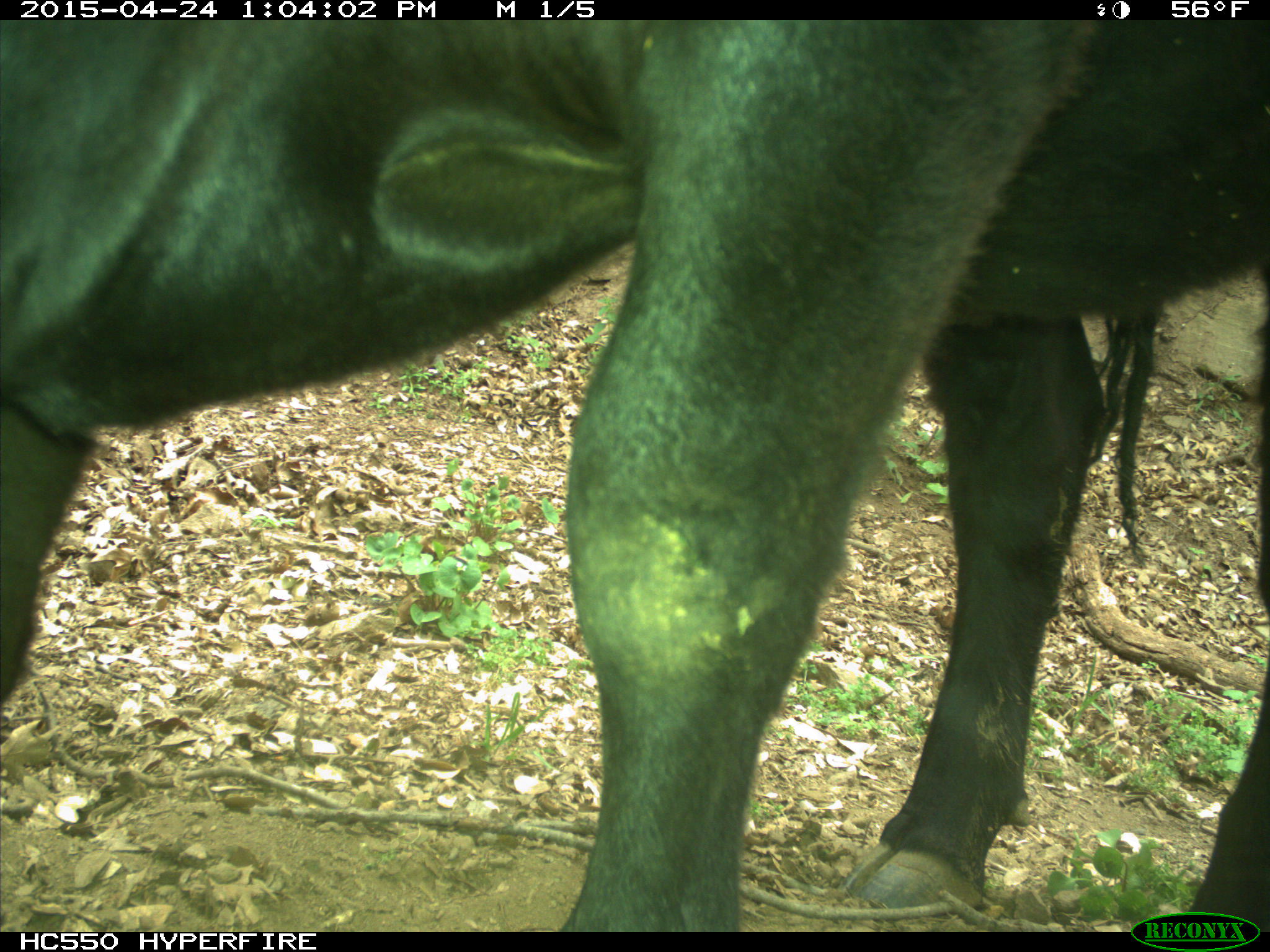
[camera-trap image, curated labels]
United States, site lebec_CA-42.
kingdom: Animalia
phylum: Chordata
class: Mammalia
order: Artiodactyla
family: Bovidae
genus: Bos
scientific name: Bos taurus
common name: domestic cow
Bos taurus (domestic cow).